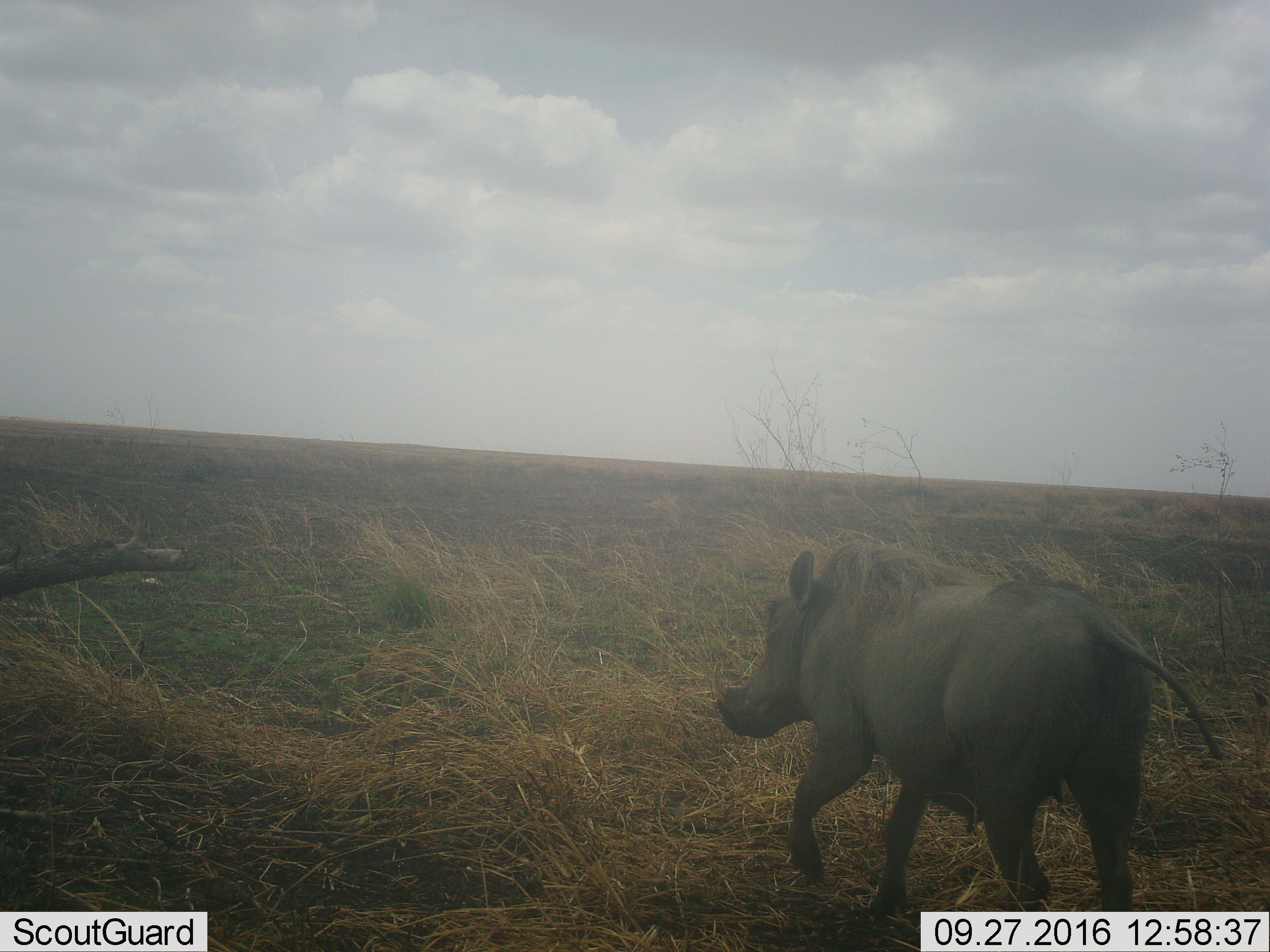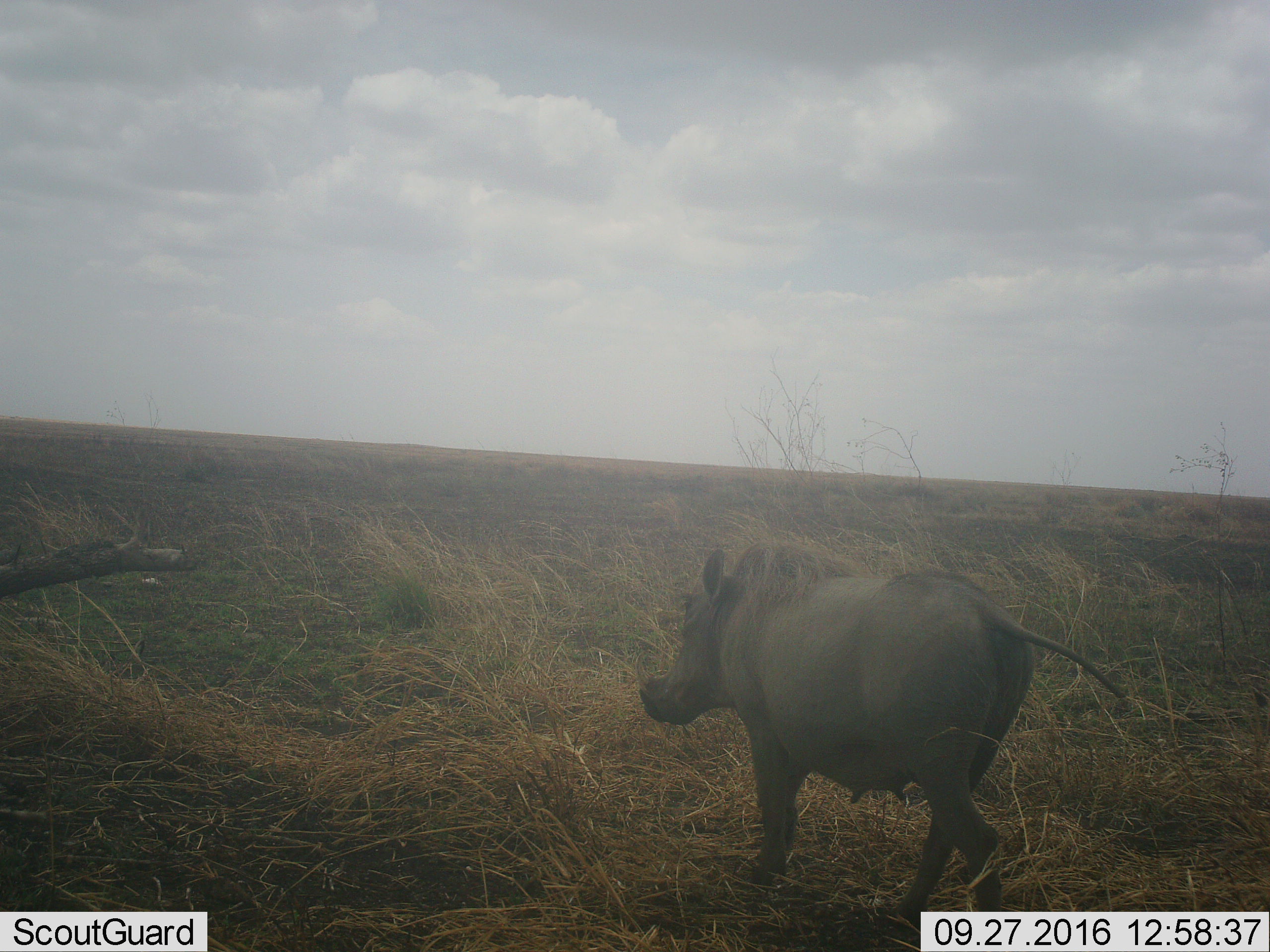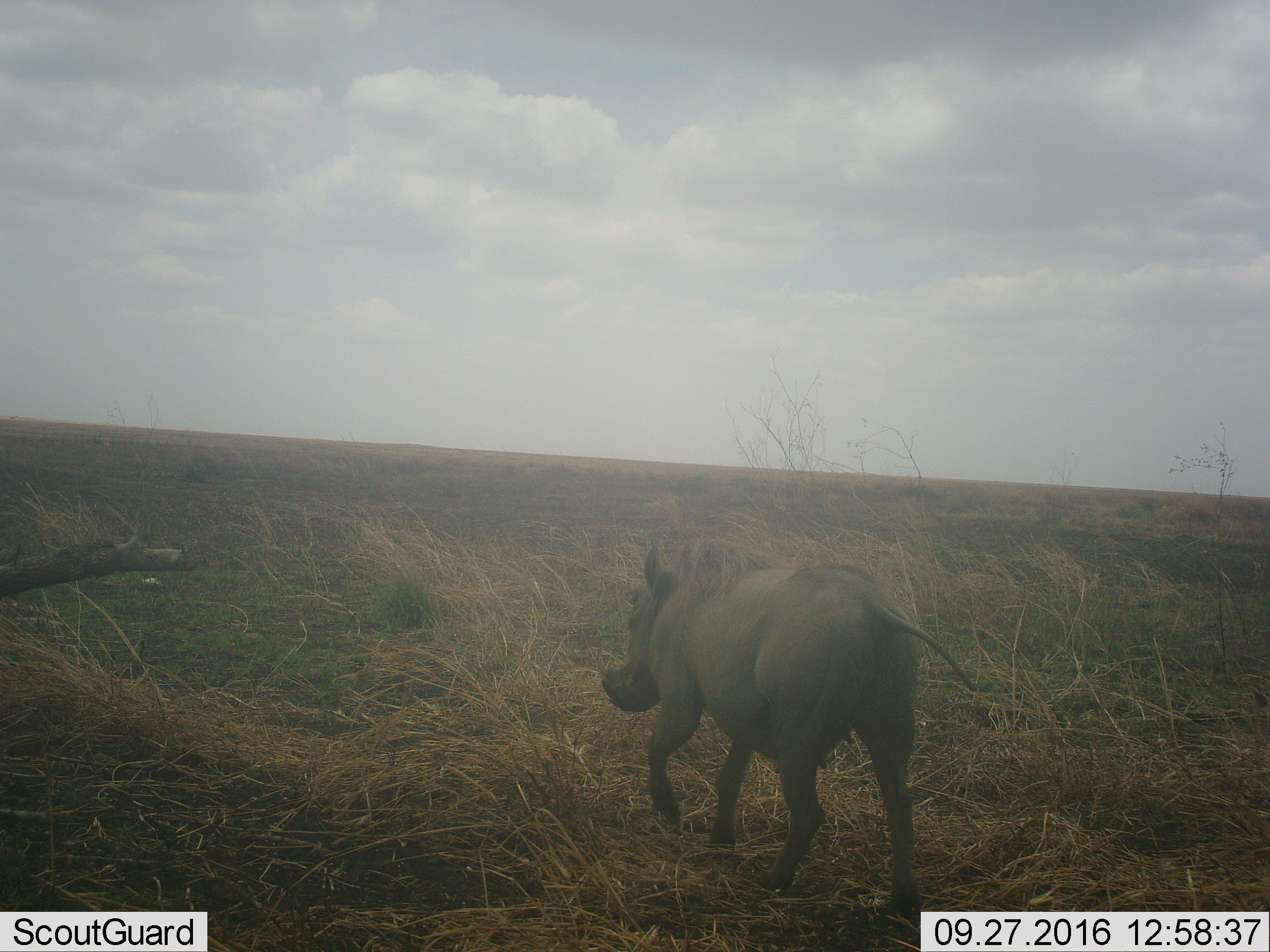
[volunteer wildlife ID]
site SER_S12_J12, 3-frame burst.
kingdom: Animalia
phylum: Chordata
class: Mammalia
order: Artiodactyla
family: Suidae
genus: Phacochoerus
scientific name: Phacochoerus africanus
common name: warthog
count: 1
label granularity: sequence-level